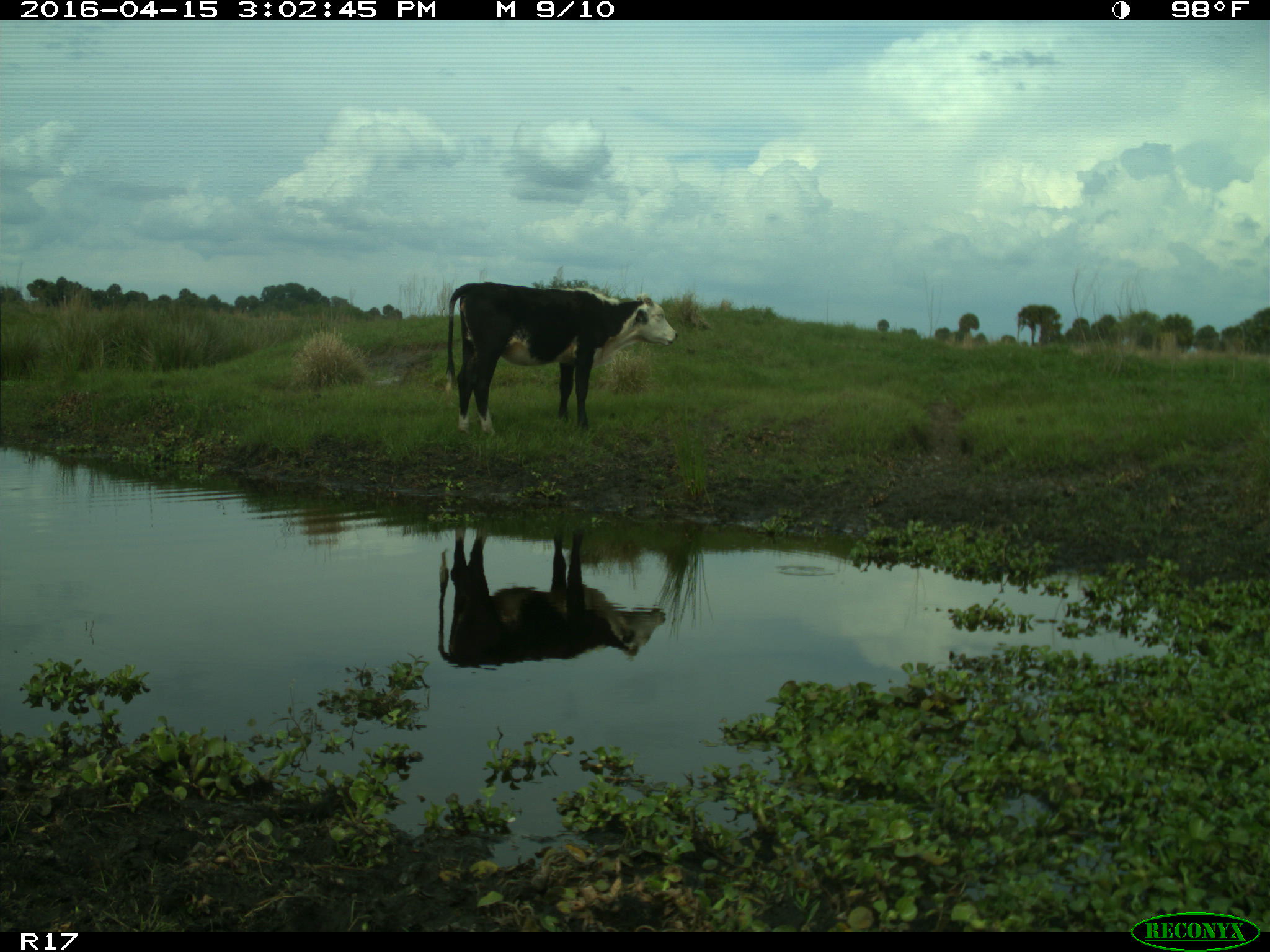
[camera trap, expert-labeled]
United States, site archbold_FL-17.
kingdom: Animalia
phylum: Chordata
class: Mammalia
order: Artiodactyla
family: Bovidae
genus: Bos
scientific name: Bos taurus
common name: domestic cow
Bos taurus (domestic cow).